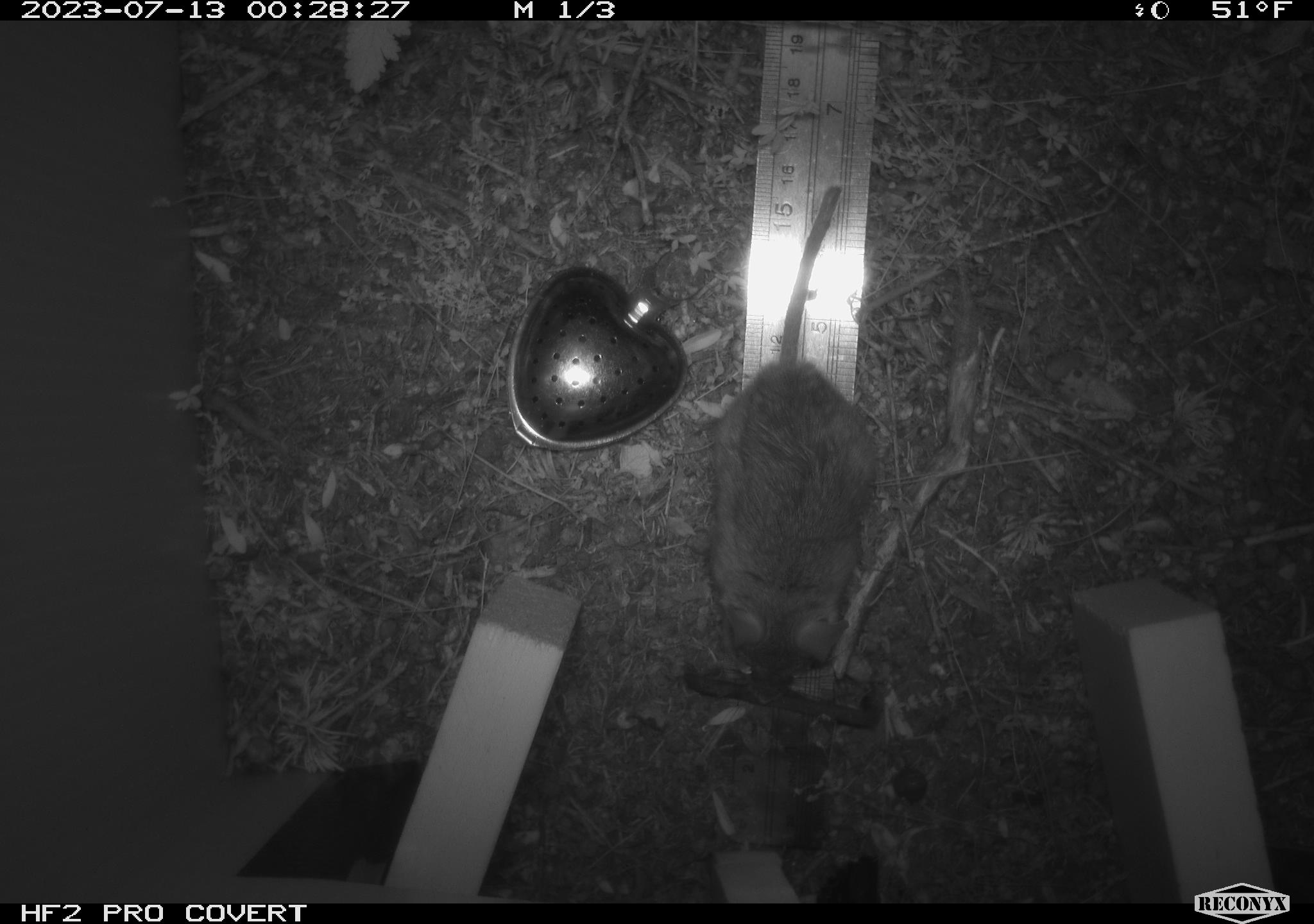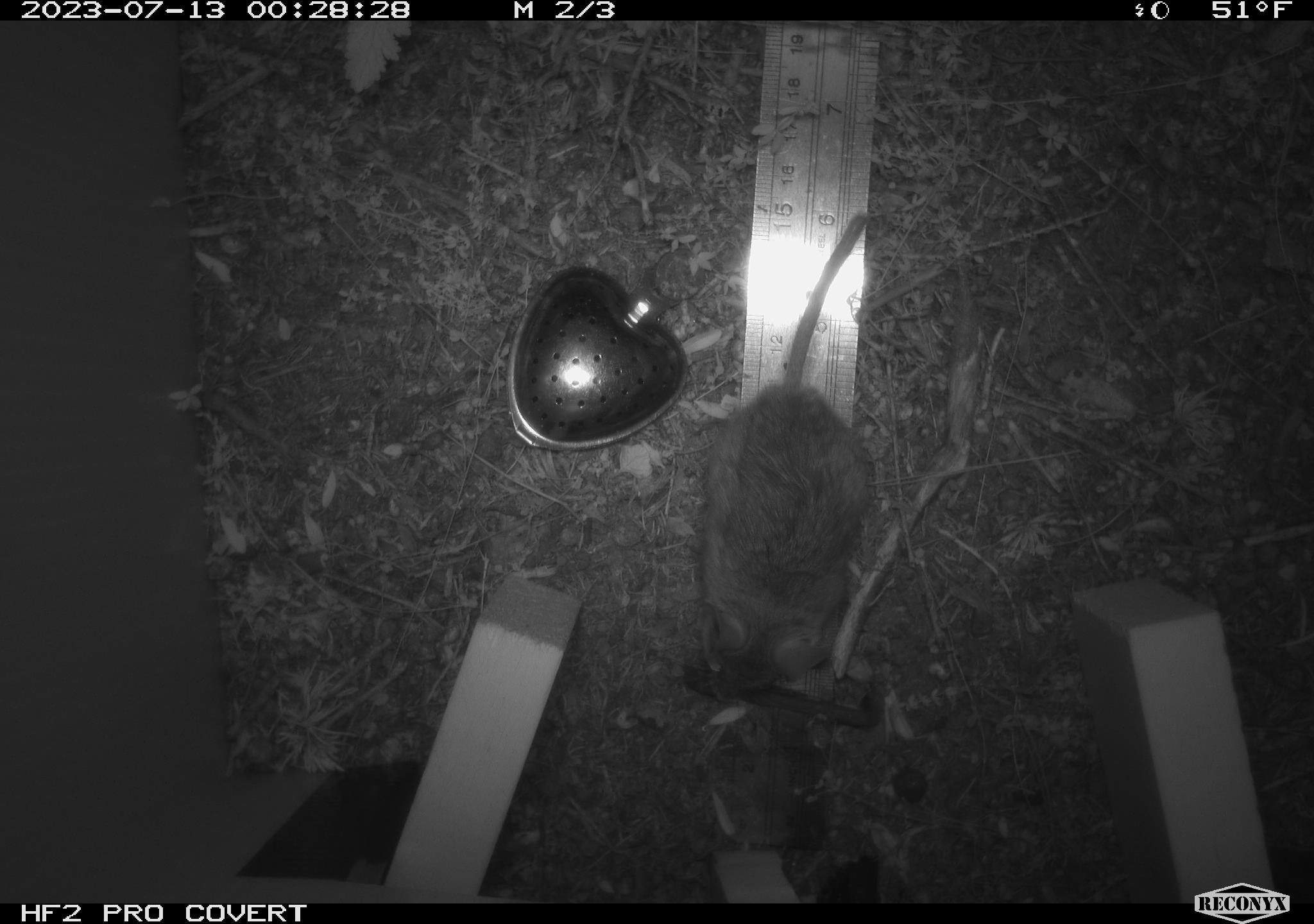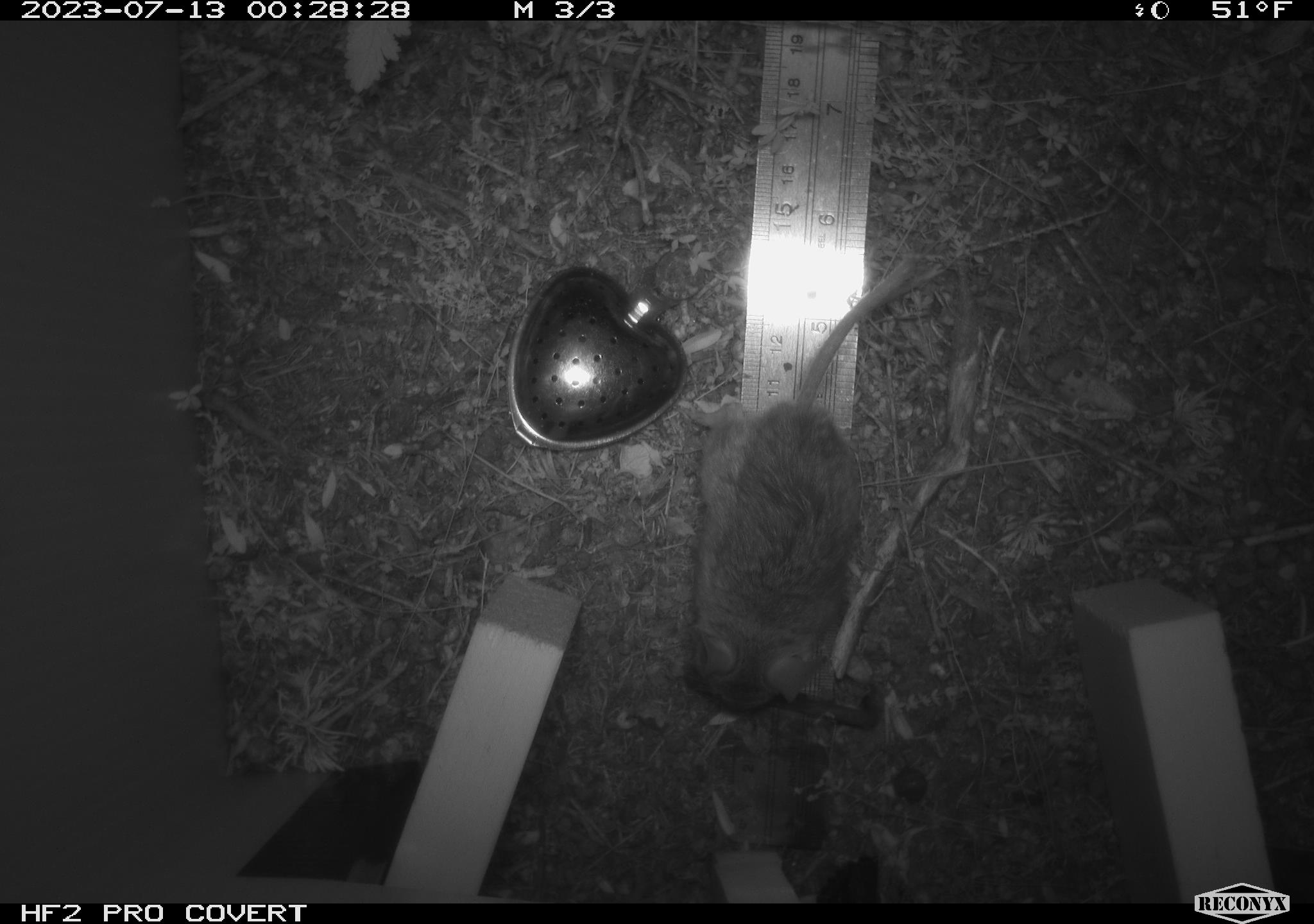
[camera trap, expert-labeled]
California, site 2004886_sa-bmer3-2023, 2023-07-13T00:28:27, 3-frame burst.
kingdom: Animalia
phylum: Chordata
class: Mammalia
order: Rodentia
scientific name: Rodentia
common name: mouse species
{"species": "mouse species (Rodentia)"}